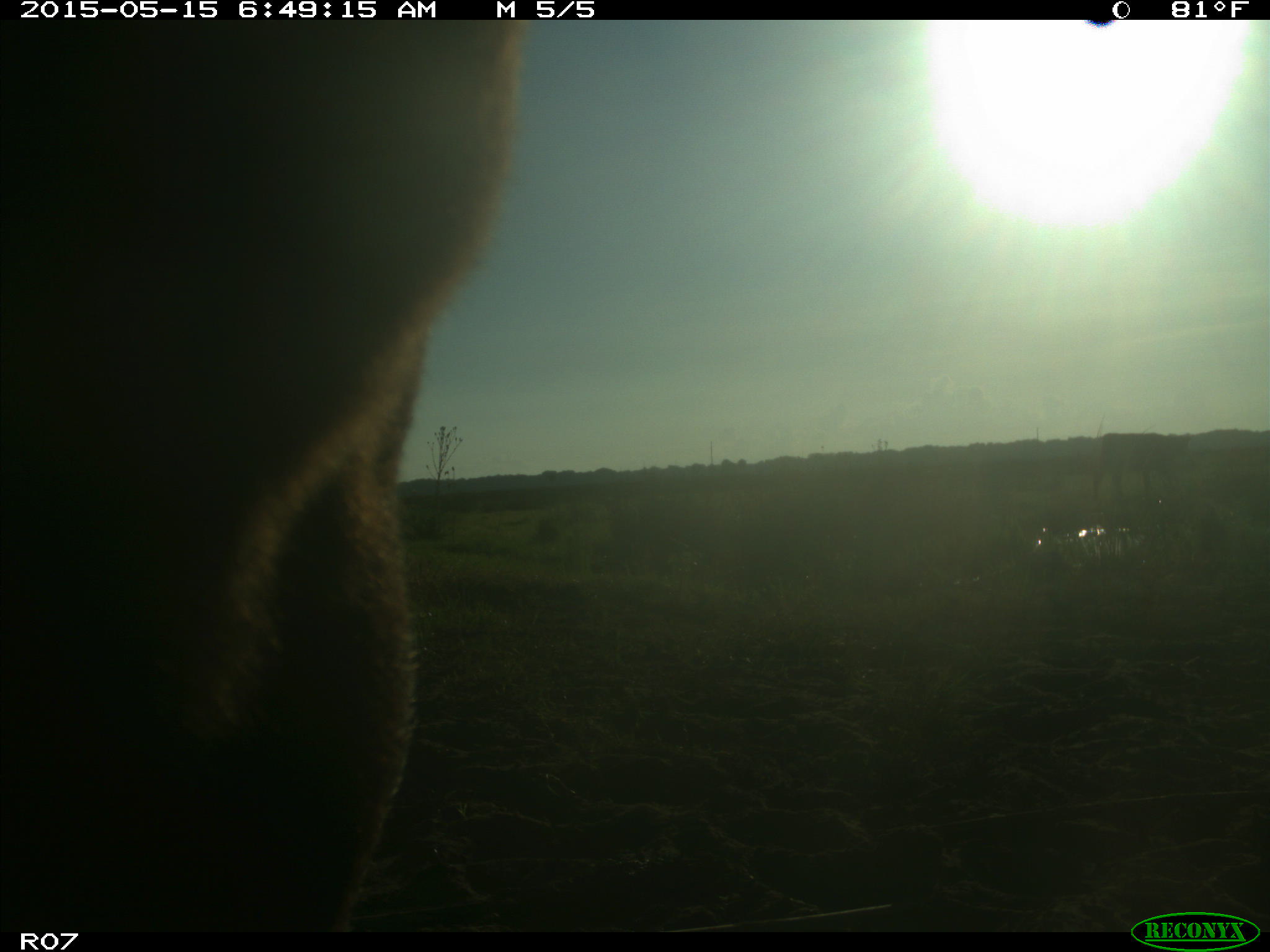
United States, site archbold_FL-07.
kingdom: Animalia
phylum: Chordata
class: Mammalia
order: Artiodactyla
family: Bovidae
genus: Bos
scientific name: Bos taurus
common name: domestic cow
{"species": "Bos taurus (domestic cow)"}